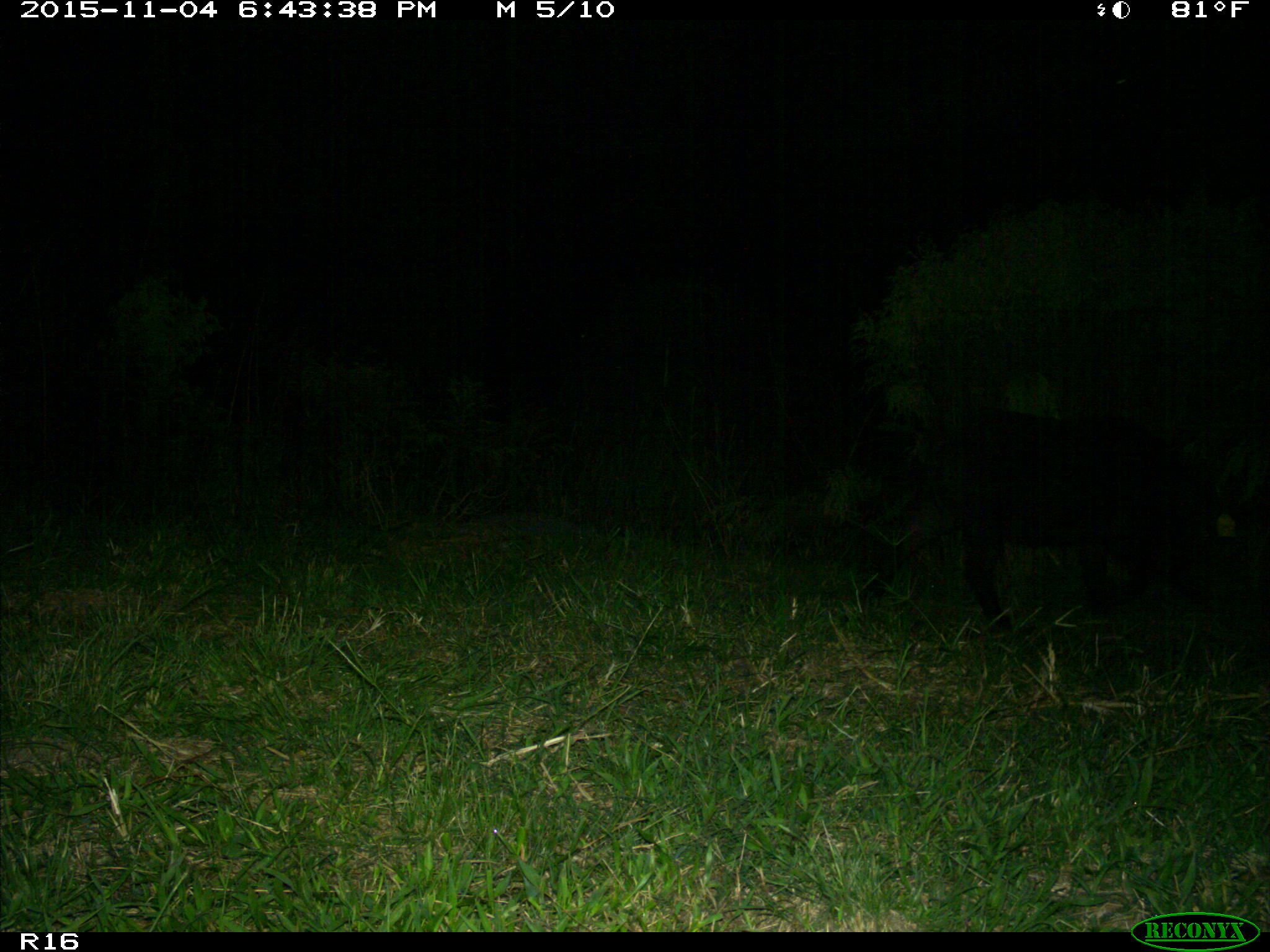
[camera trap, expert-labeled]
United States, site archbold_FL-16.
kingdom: Animalia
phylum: Chordata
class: Mammalia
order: Artiodactyla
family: Suidae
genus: Sus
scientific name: Sus scrofa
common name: wild boar